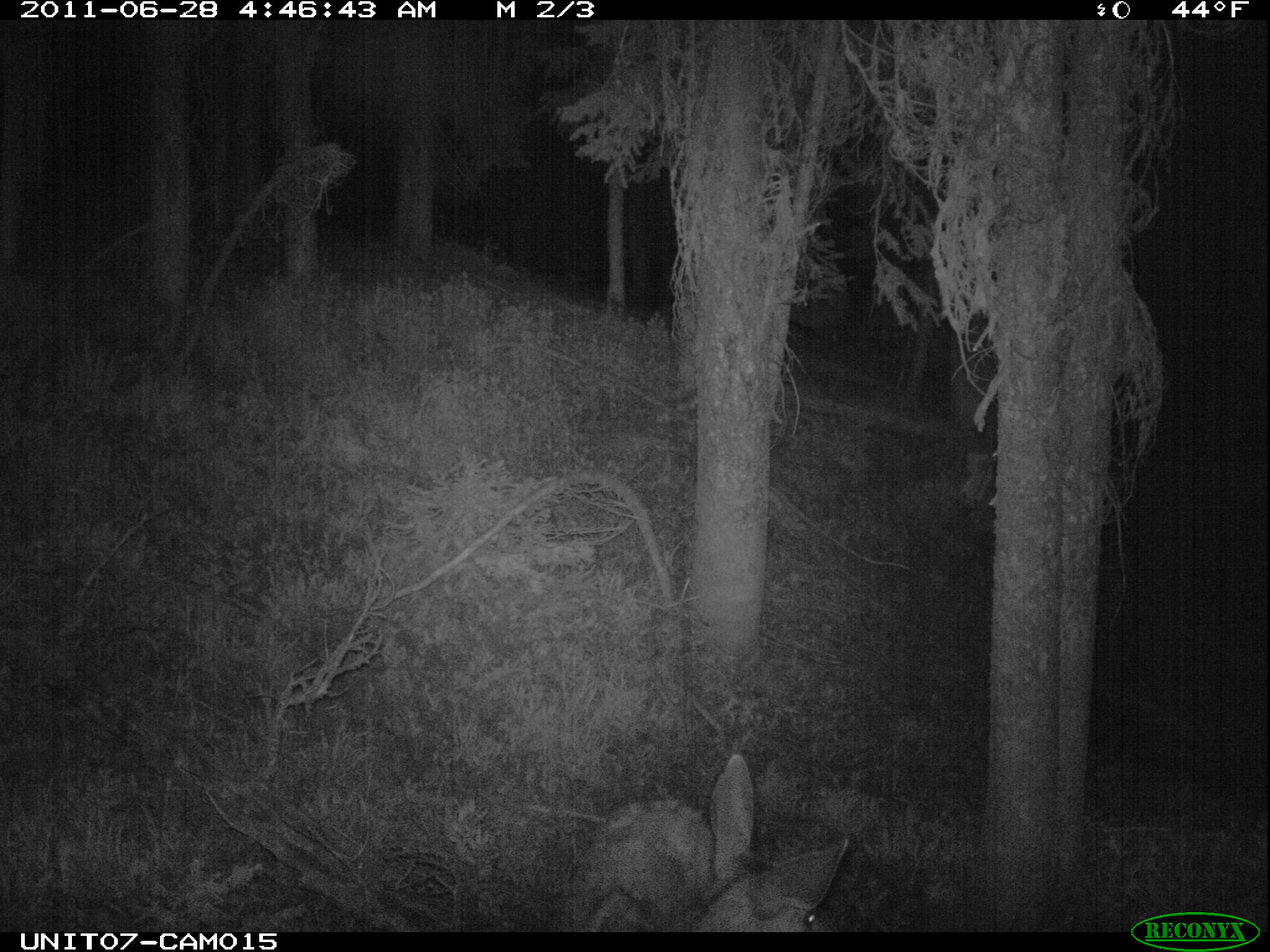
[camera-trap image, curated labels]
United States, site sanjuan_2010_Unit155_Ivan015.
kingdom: Animalia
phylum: Chordata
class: Mammalia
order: Artiodactyla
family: Cervidae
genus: Odocoileus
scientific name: Odocoileus hemionus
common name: mule deer